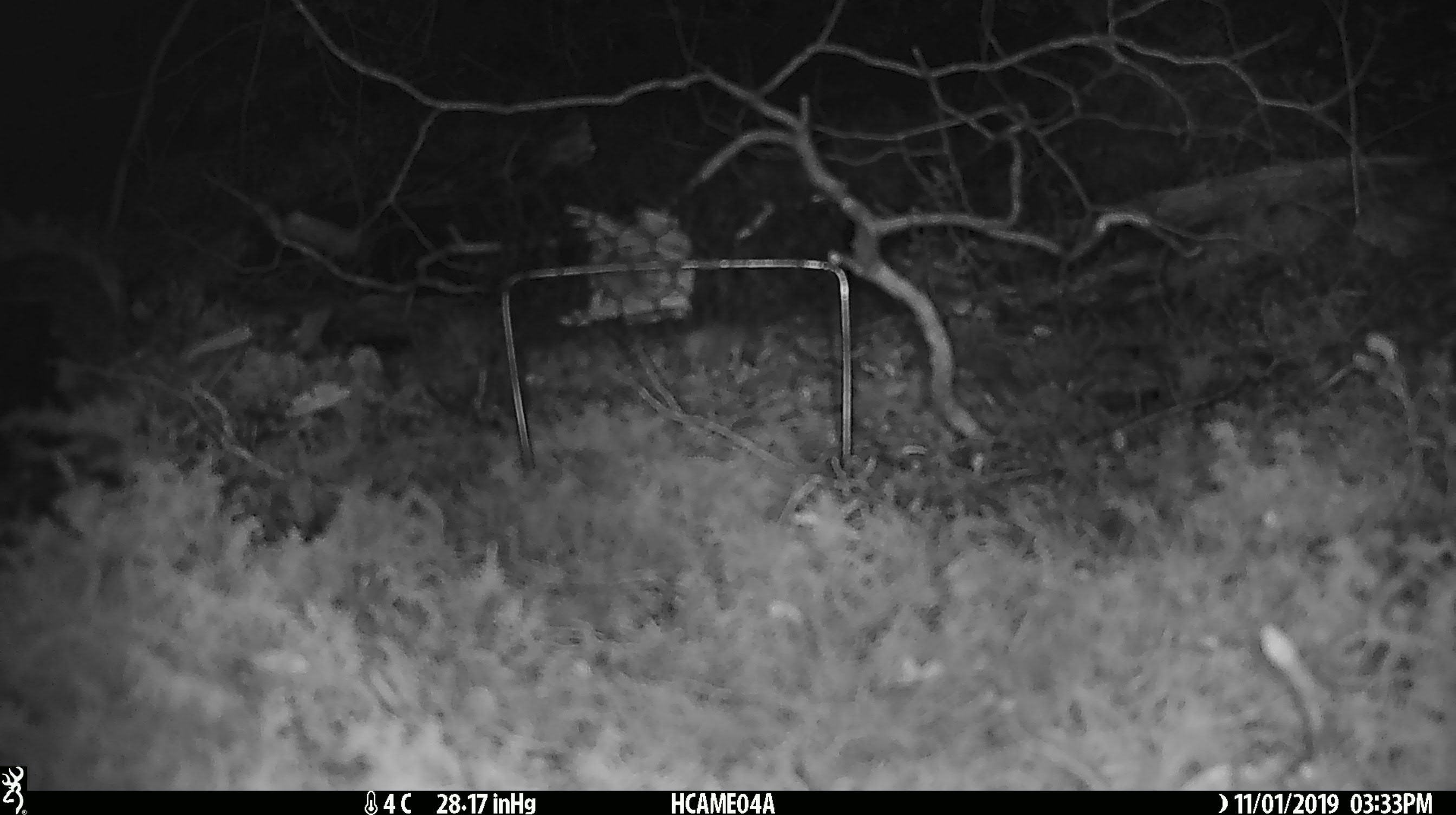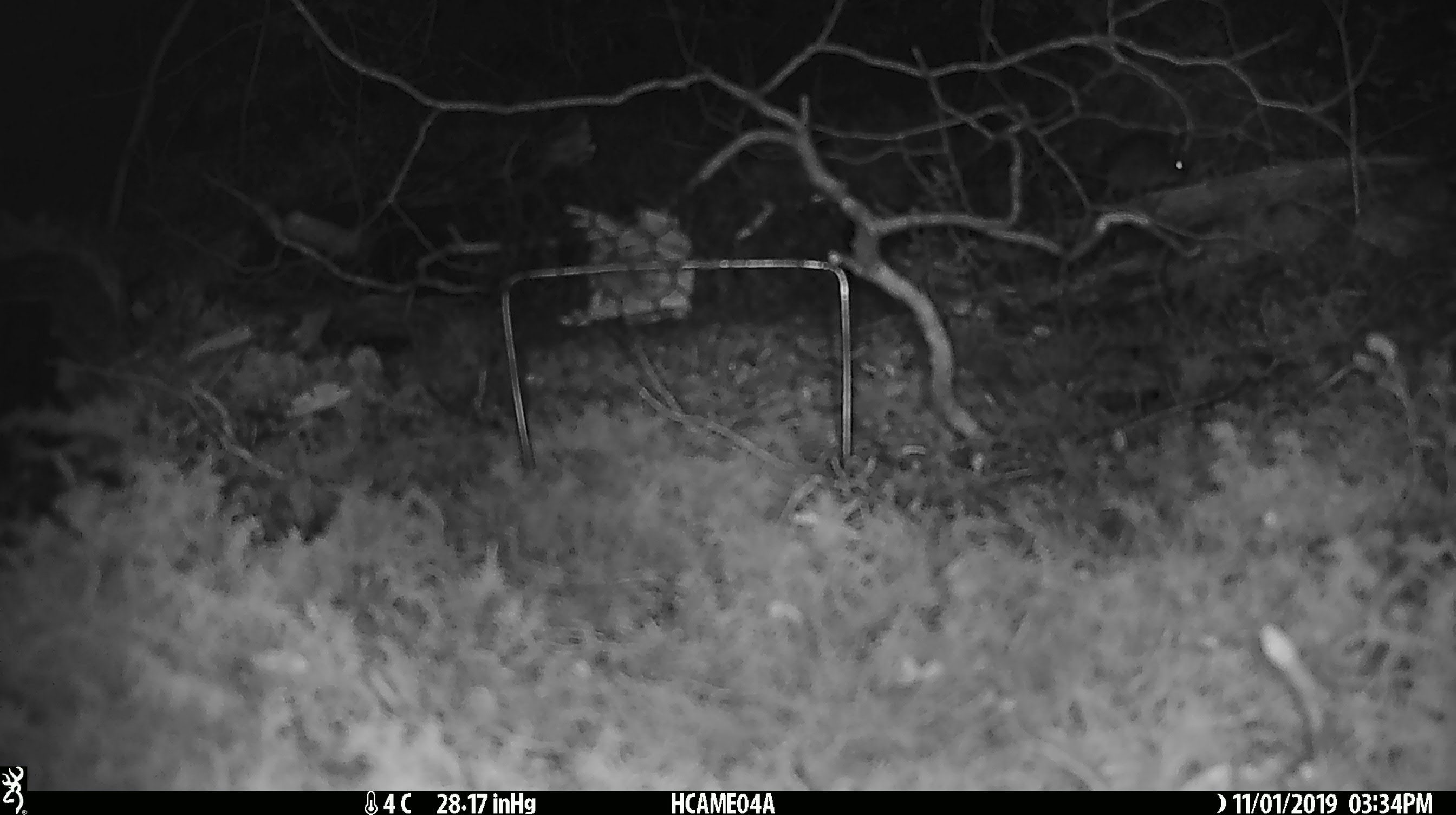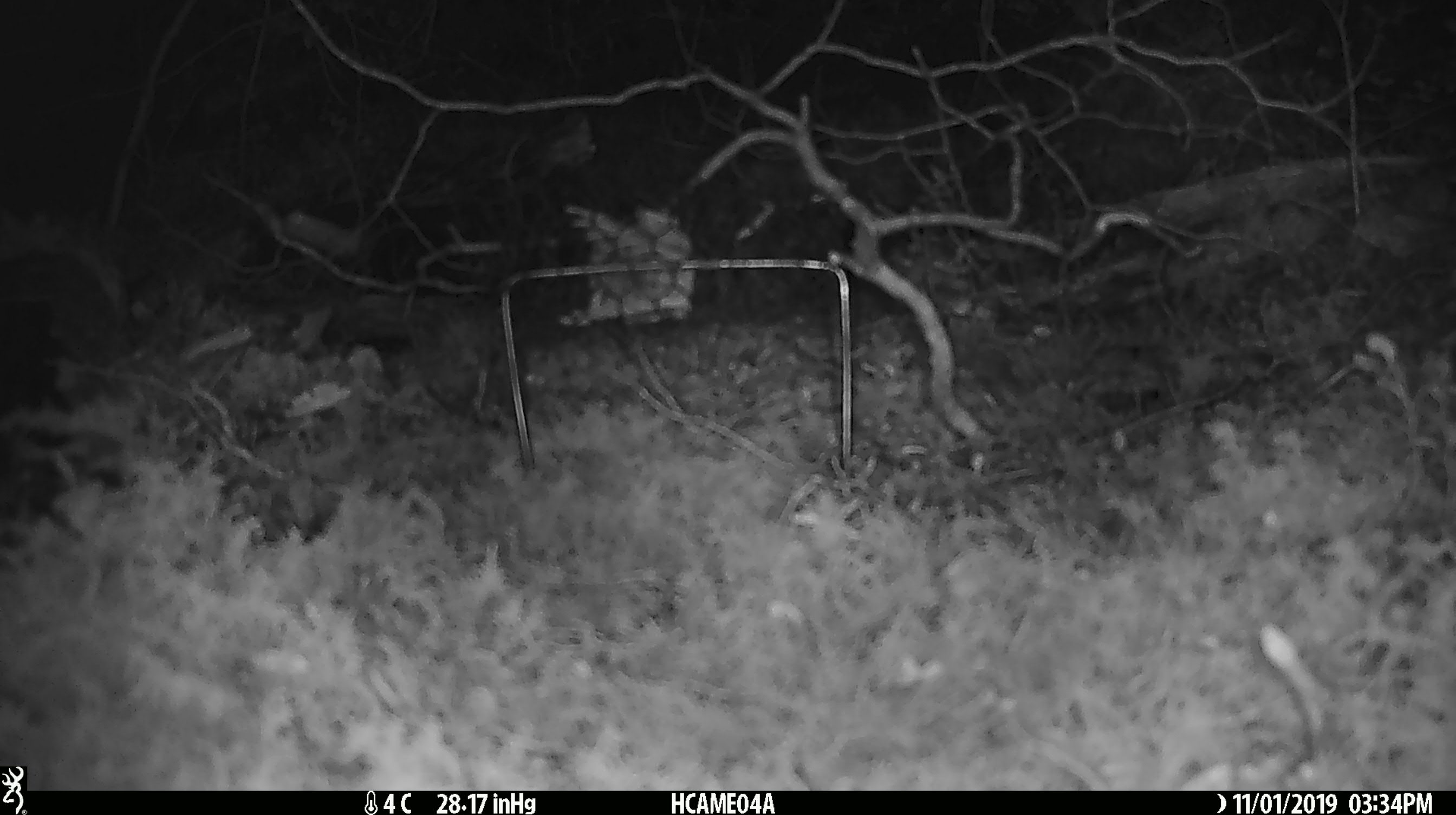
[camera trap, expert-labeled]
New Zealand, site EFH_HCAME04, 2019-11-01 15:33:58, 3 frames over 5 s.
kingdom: Animalia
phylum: Chordata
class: Mammalia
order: Rodentia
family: Muridae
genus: Mus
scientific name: Mus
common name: mouse